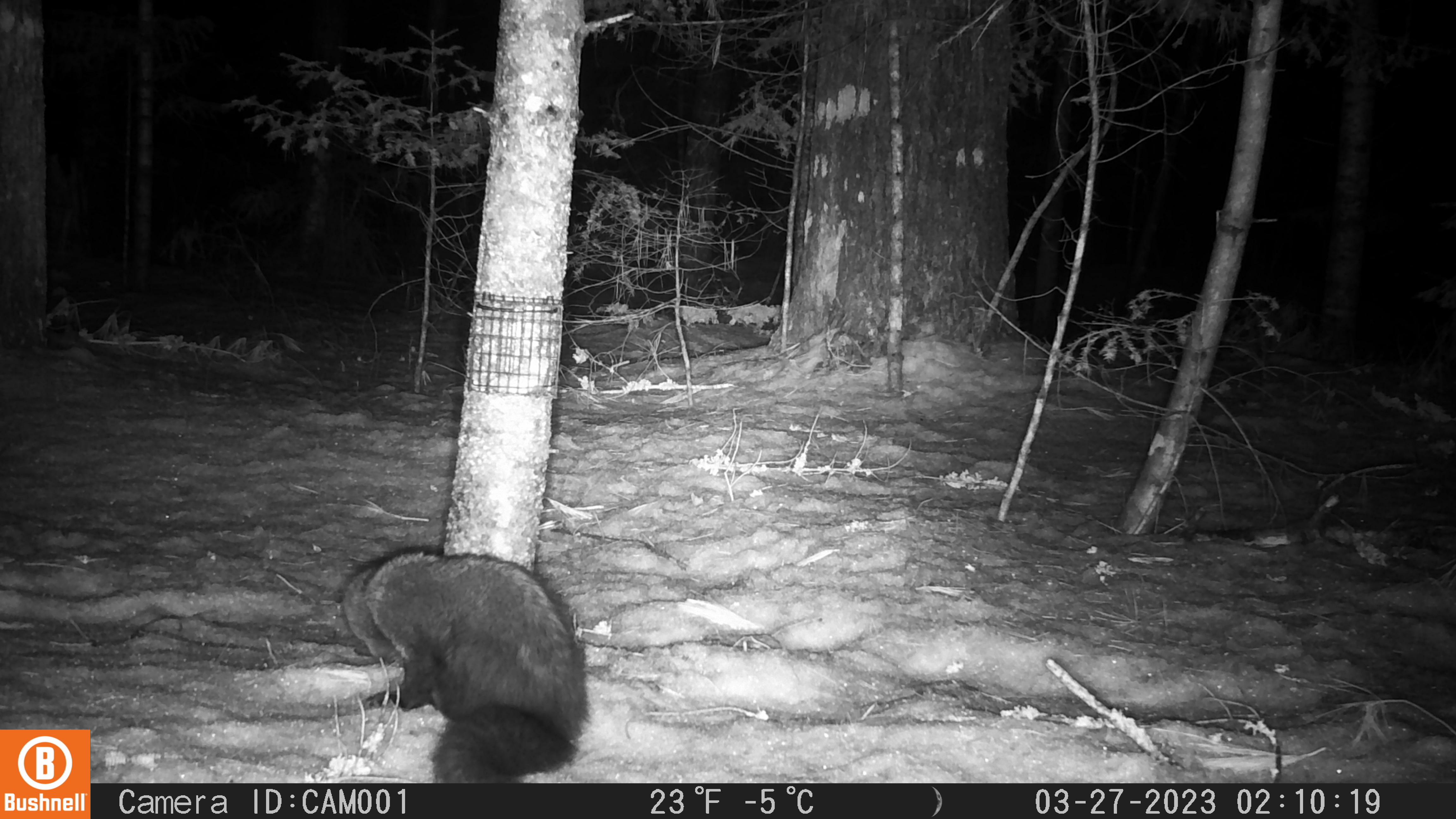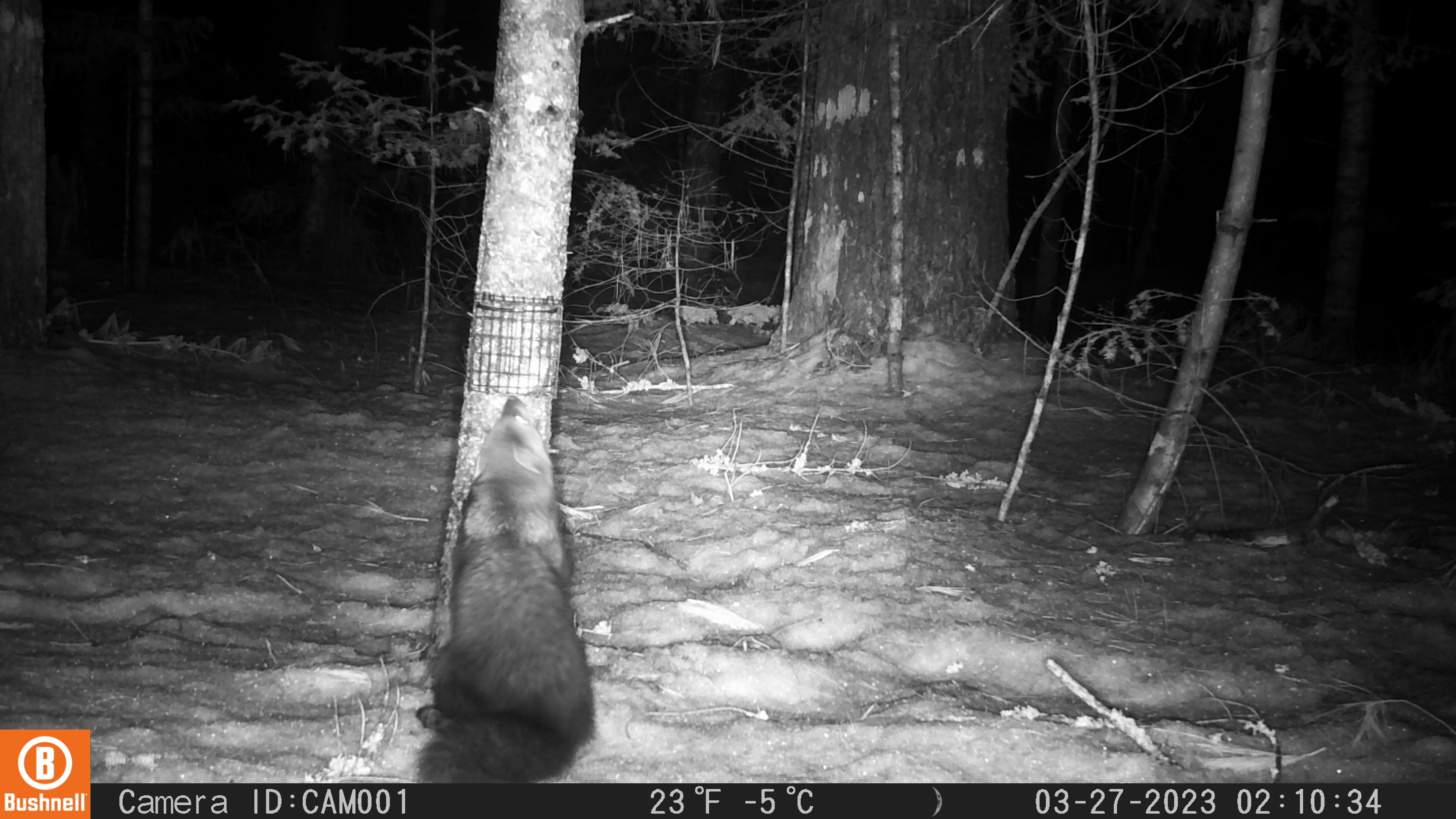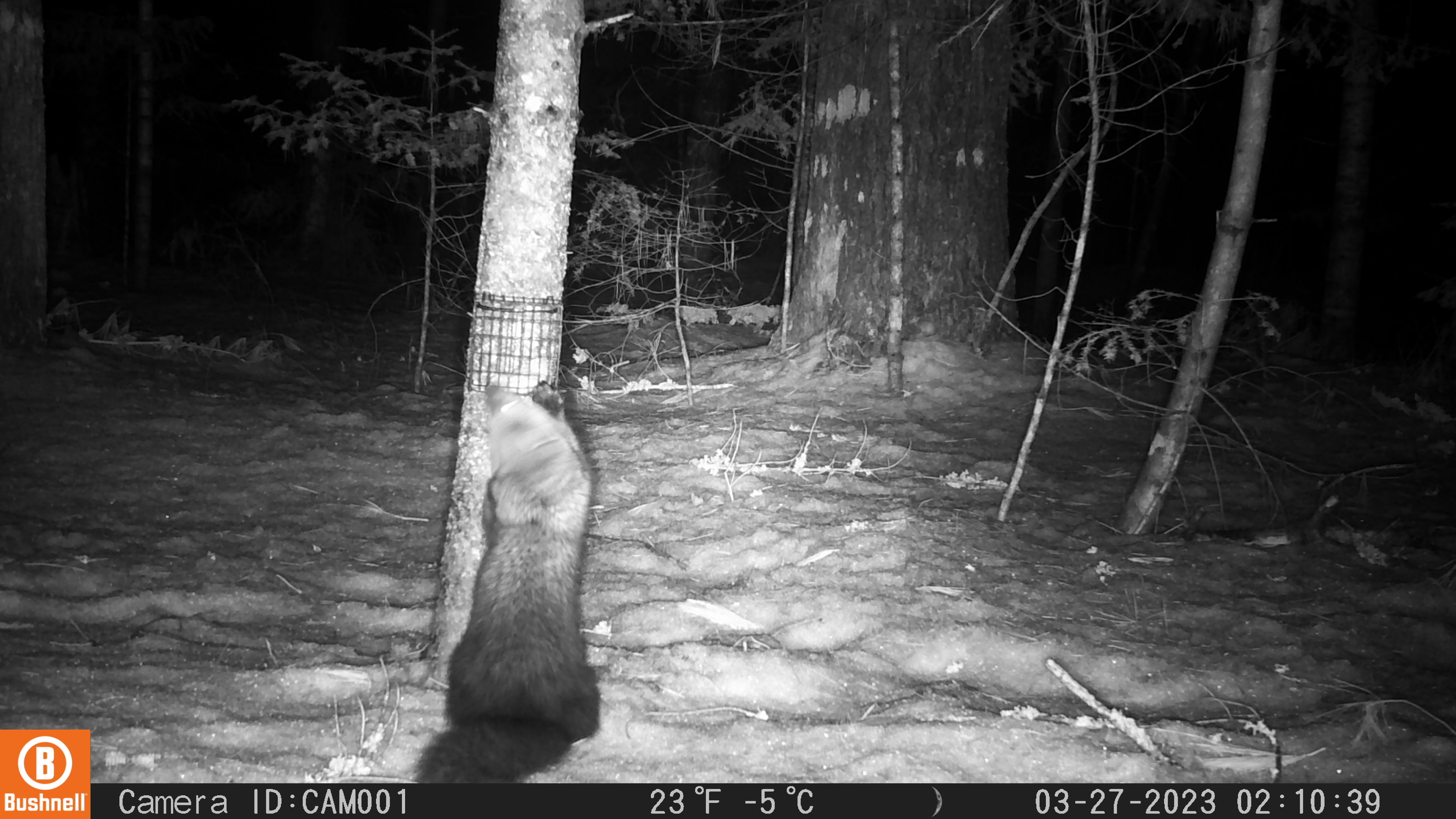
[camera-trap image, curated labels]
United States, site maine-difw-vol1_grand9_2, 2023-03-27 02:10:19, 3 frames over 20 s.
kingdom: Animalia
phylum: Chordata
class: Mammalia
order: Carnivora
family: Mustelidae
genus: Pekania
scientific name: Pekania pennanti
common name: fisher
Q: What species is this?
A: Fisher (Pekania pennanti).